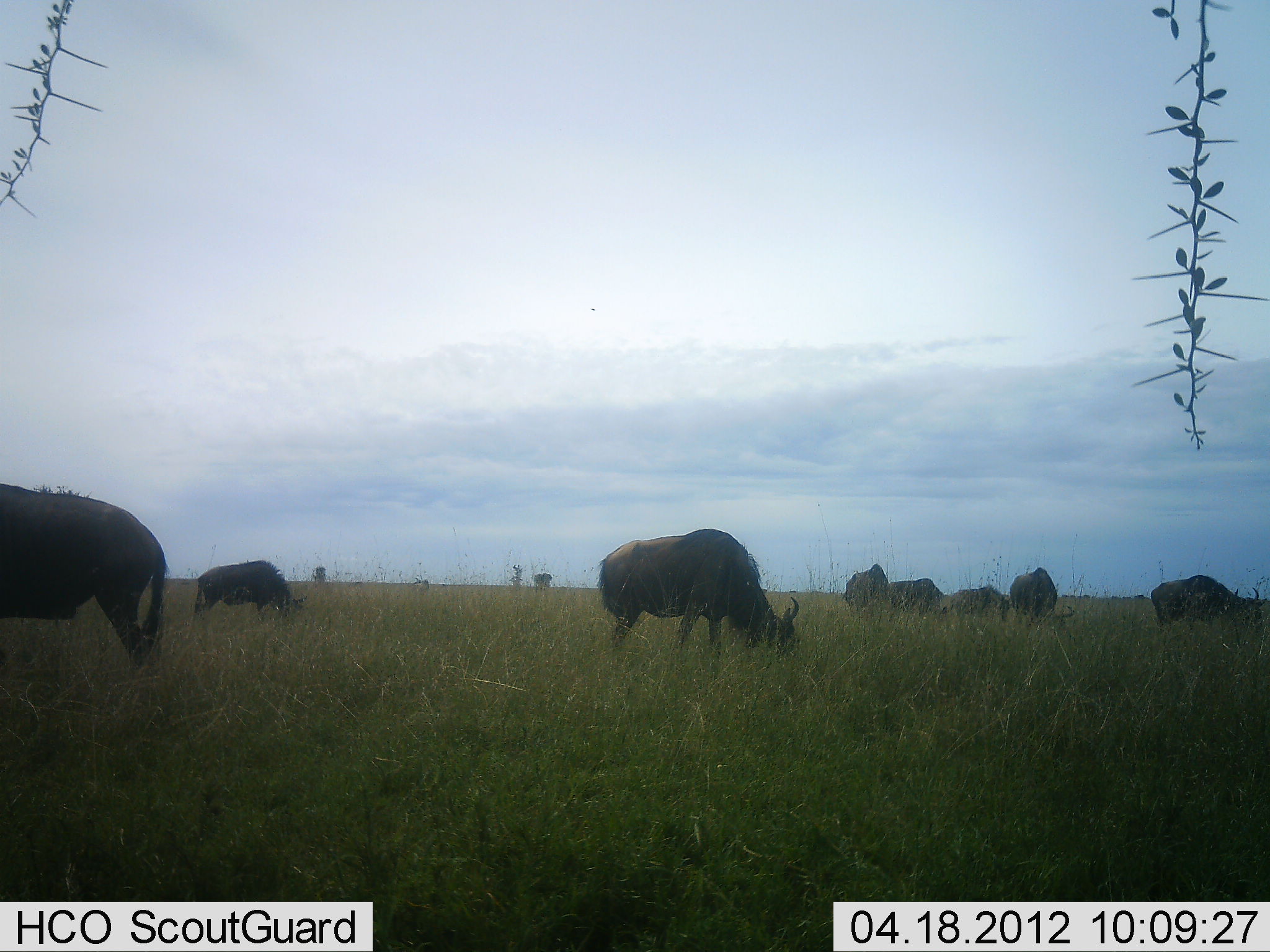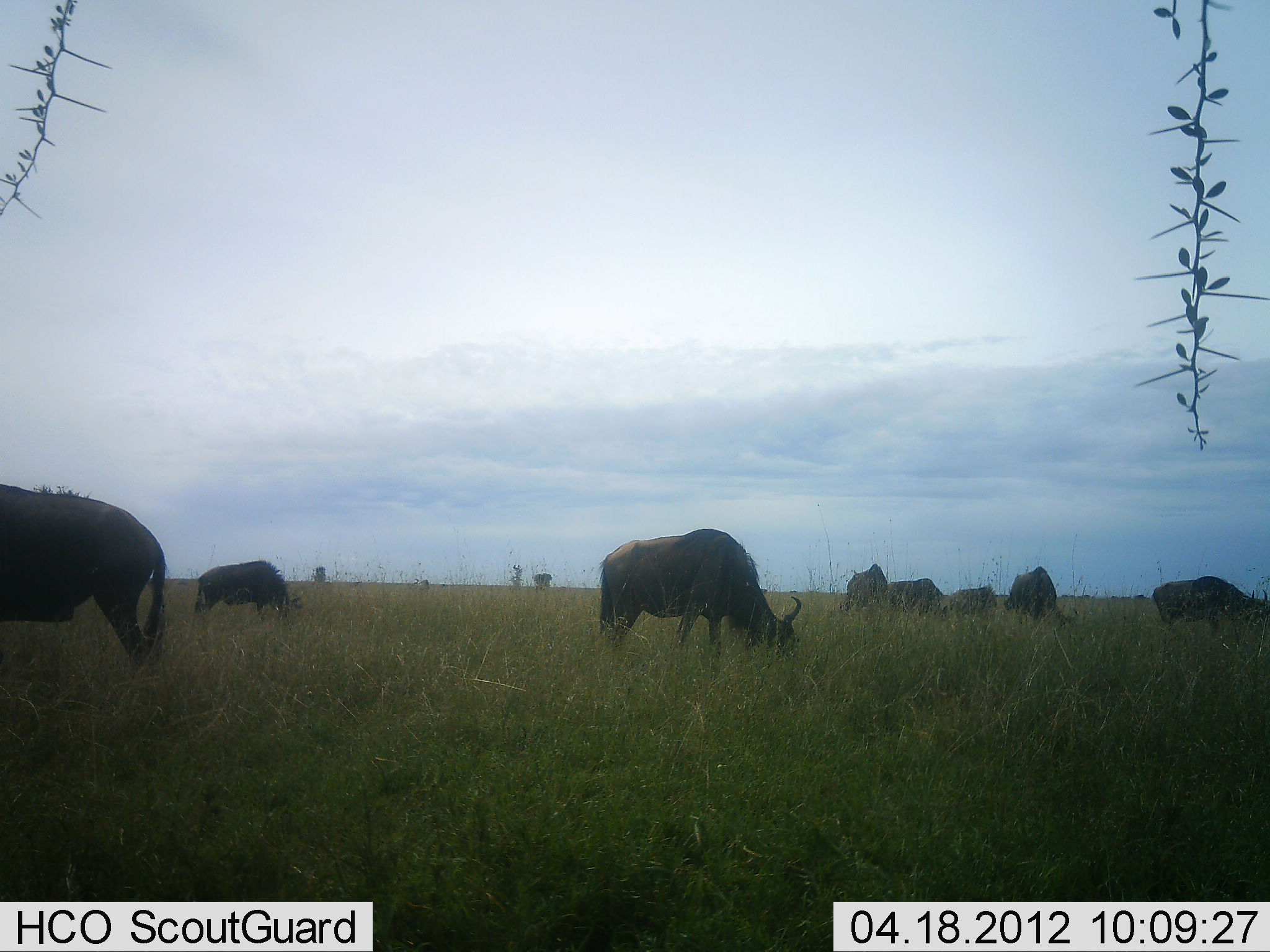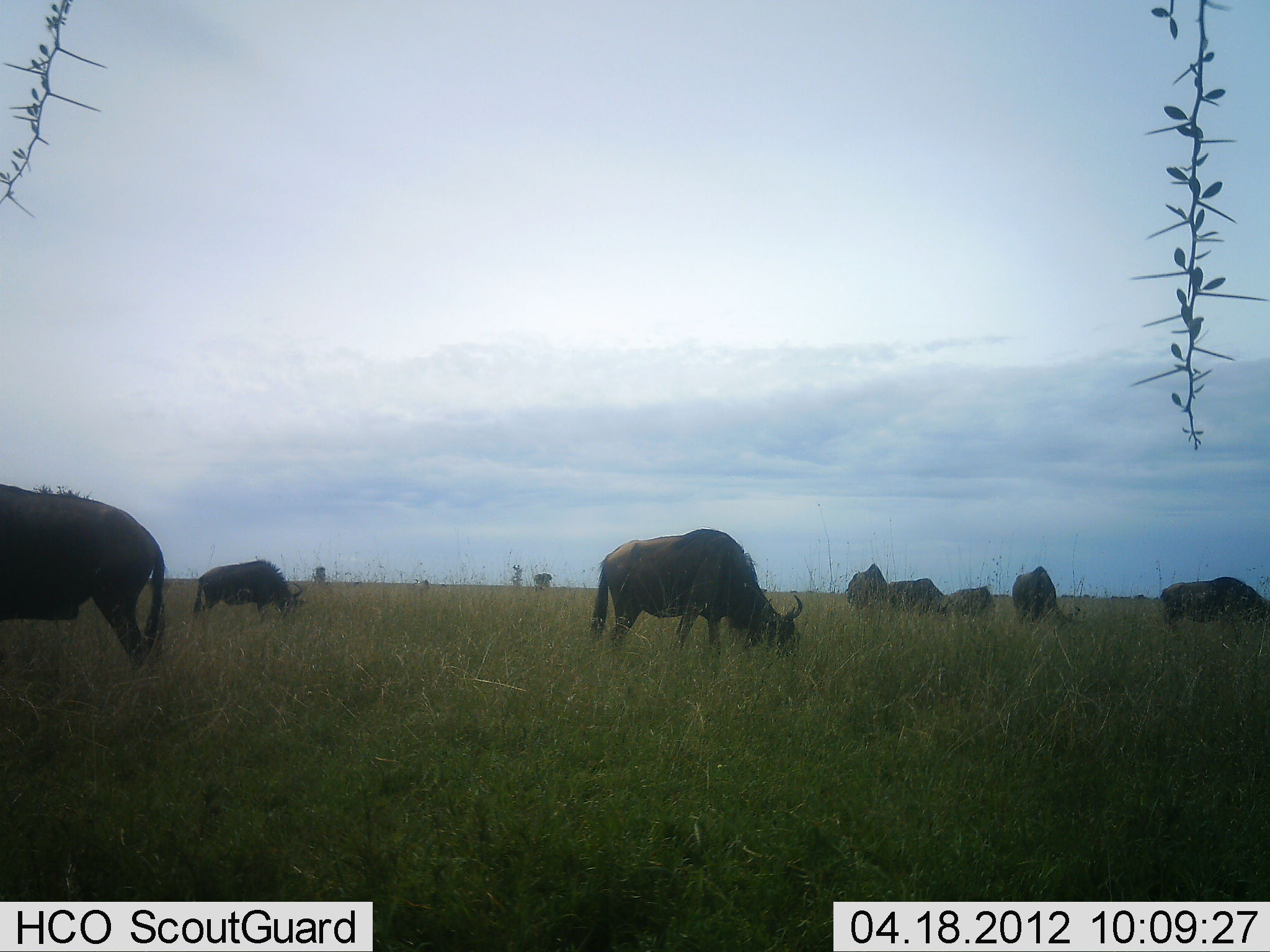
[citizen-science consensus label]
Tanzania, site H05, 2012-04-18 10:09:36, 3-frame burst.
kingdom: Animalia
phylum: Chordata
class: Mammalia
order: Artiodactyla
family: Bovidae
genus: Connochaetes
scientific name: Connochaetes taurinus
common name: blue wildebeest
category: wildebeest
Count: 8.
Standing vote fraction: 50%.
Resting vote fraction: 9%.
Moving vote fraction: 14%.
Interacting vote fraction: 5%.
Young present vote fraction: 0%.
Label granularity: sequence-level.